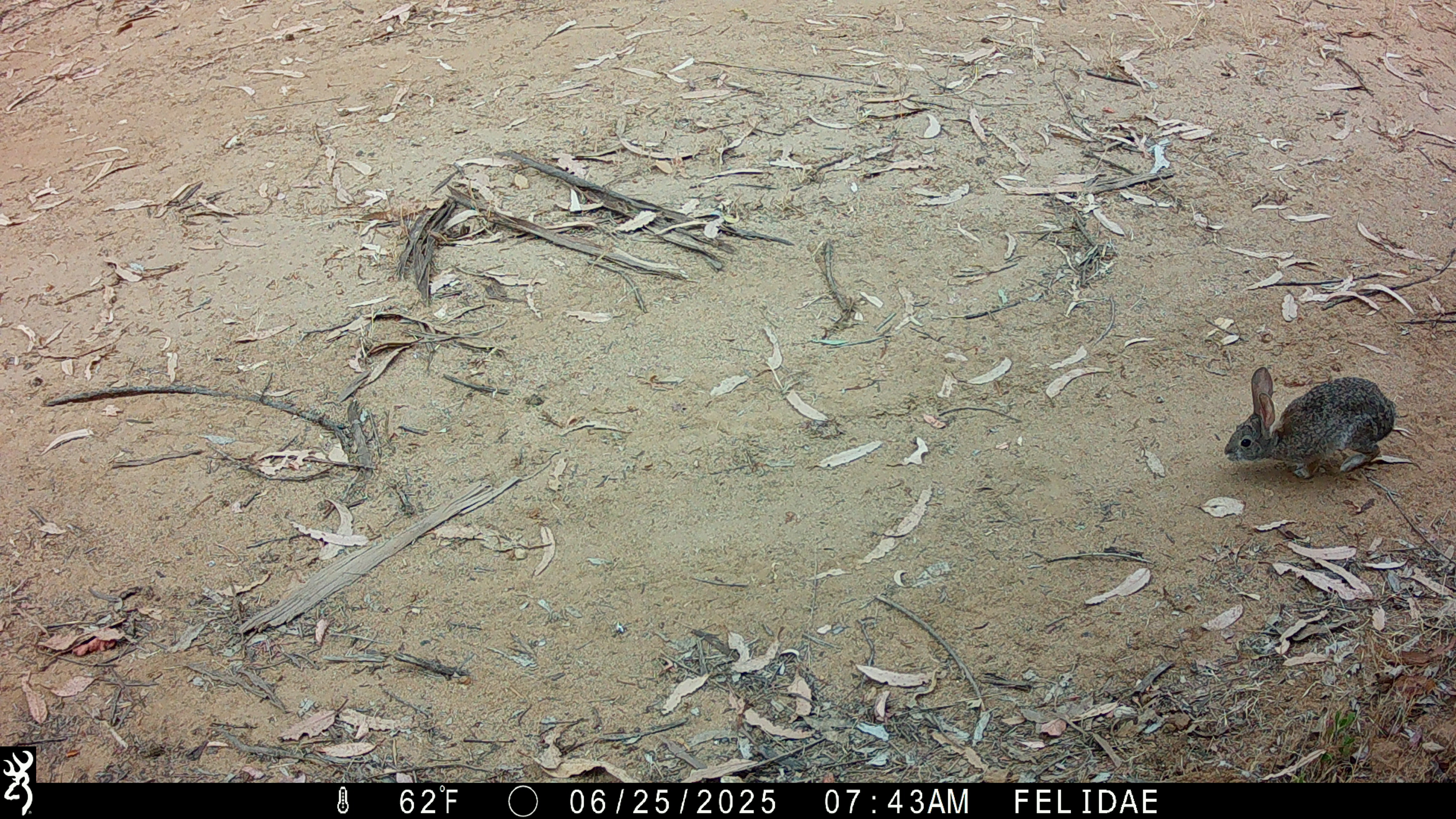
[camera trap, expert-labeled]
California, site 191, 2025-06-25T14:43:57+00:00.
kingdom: Animalia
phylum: Chordata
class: Mammalia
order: Lagomorpha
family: Leporidae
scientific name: Leporidae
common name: rabbit